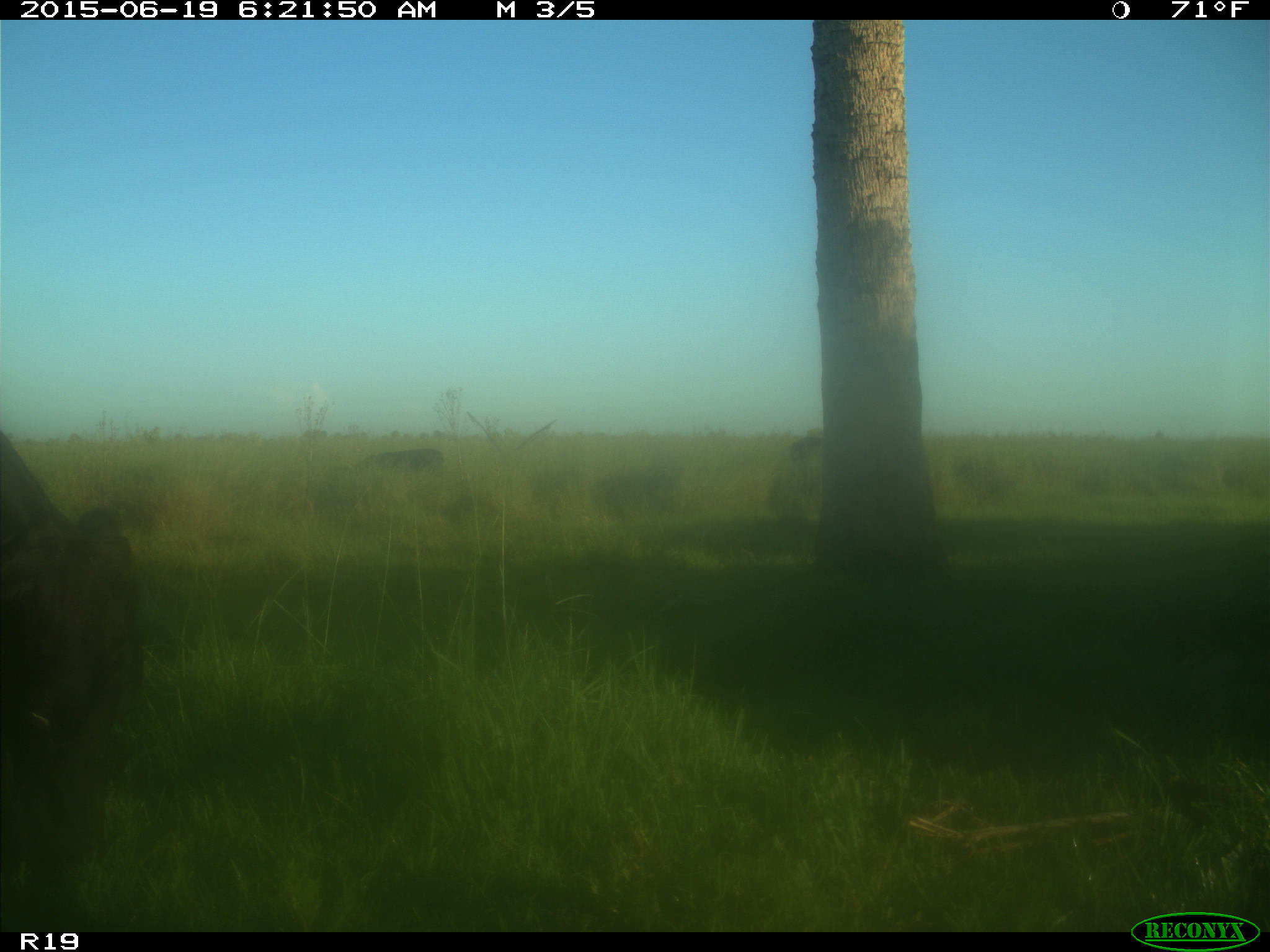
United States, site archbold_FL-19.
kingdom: Animalia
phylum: Chordata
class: Mammalia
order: Artiodactyla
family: Bovidae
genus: Bos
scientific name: Bos taurus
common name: domestic cow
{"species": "Bos taurus (domestic cow)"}